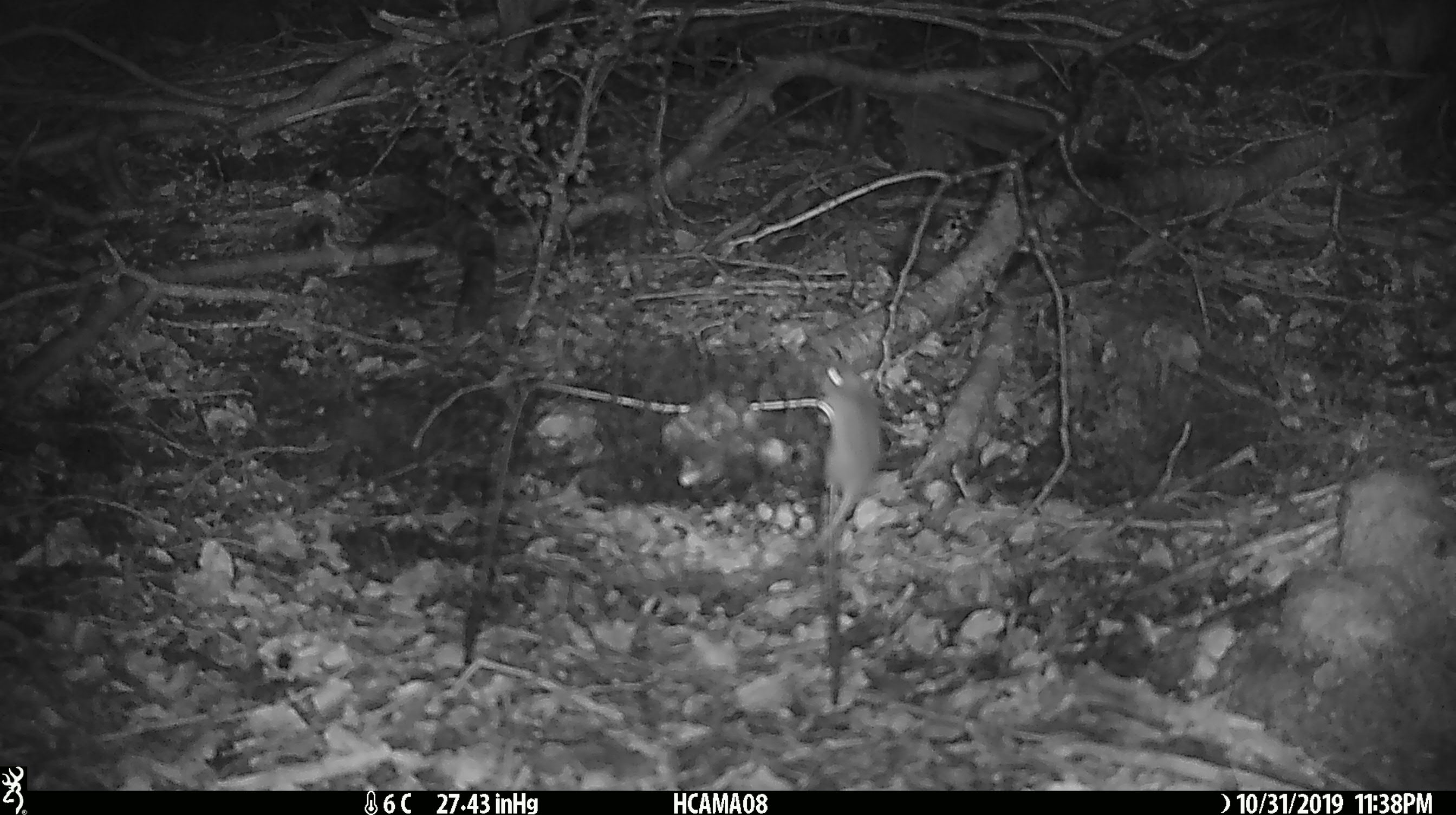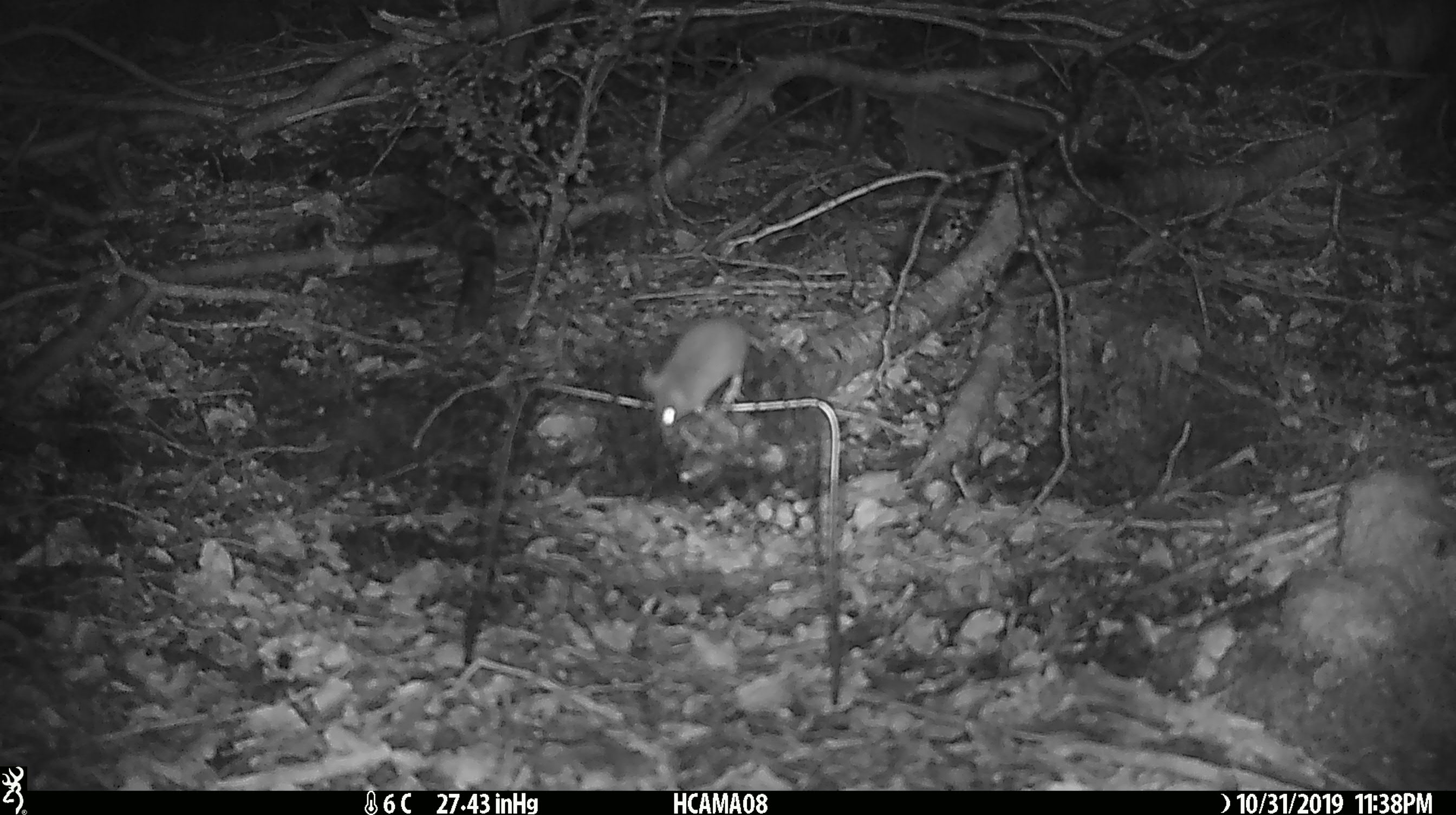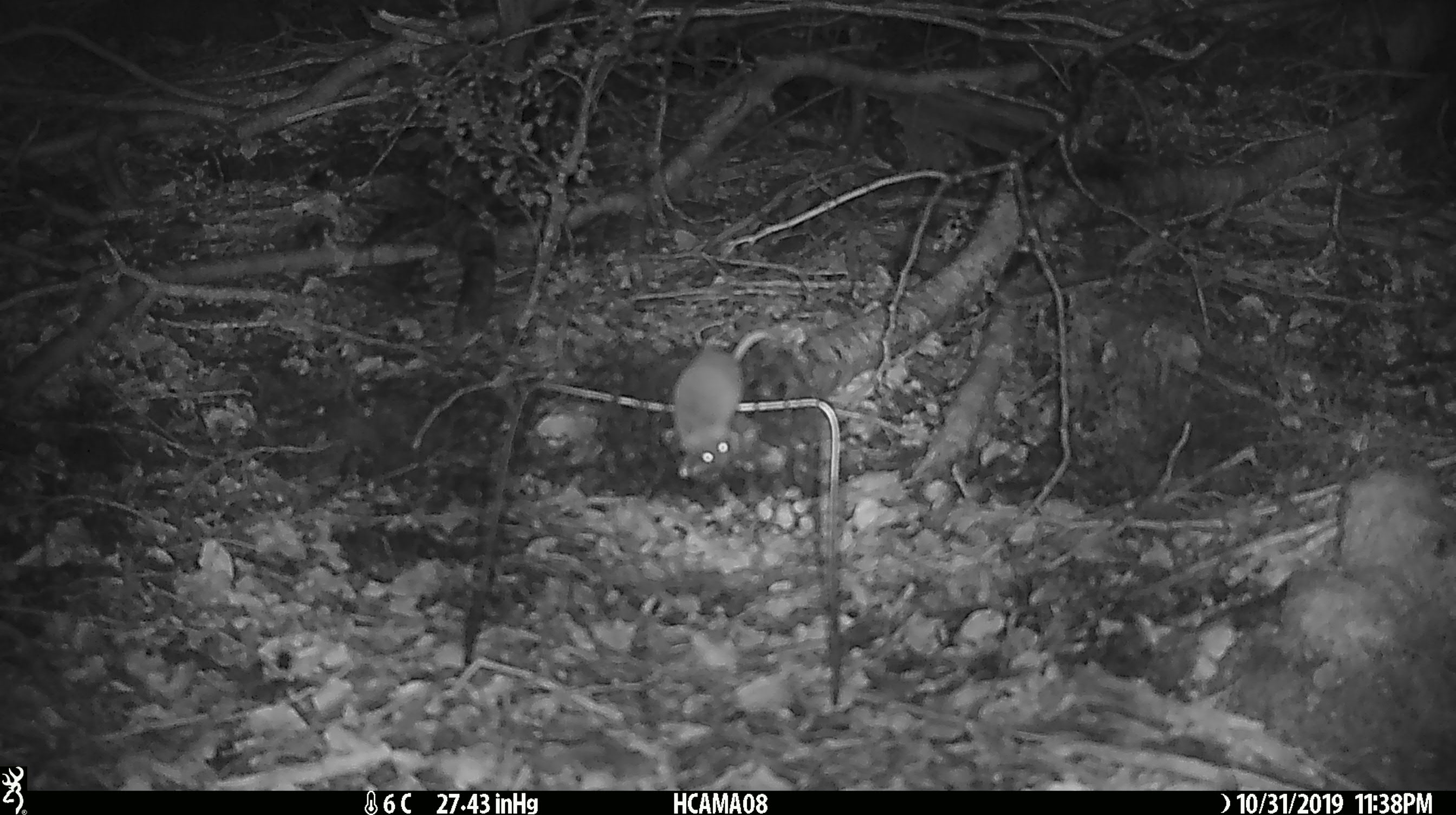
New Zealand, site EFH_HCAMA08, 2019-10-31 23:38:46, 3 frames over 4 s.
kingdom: Animalia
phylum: Chordata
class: Mammalia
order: Rodentia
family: Muridae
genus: Mus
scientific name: Mus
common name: mouse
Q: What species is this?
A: Mouse (Mus).